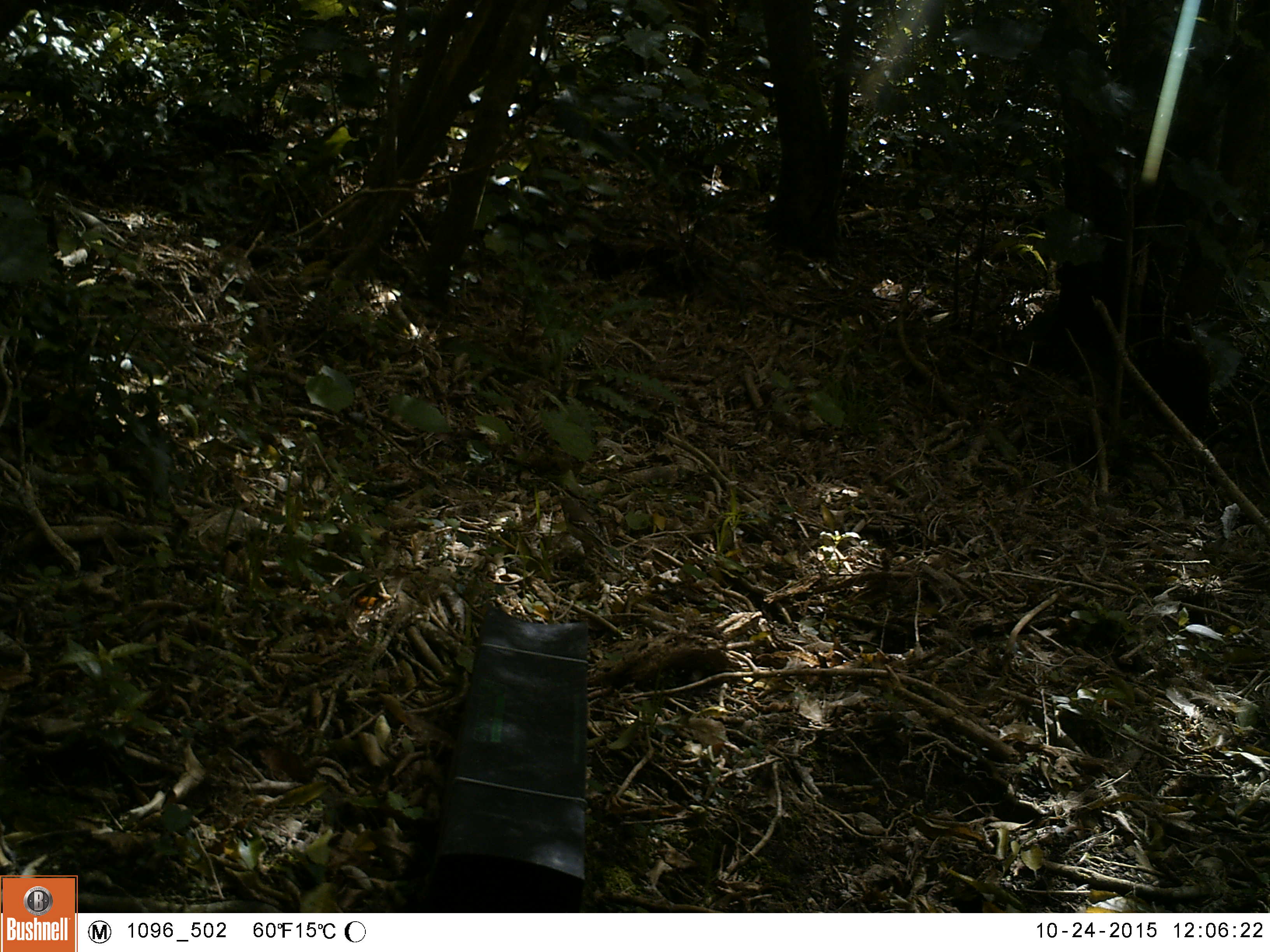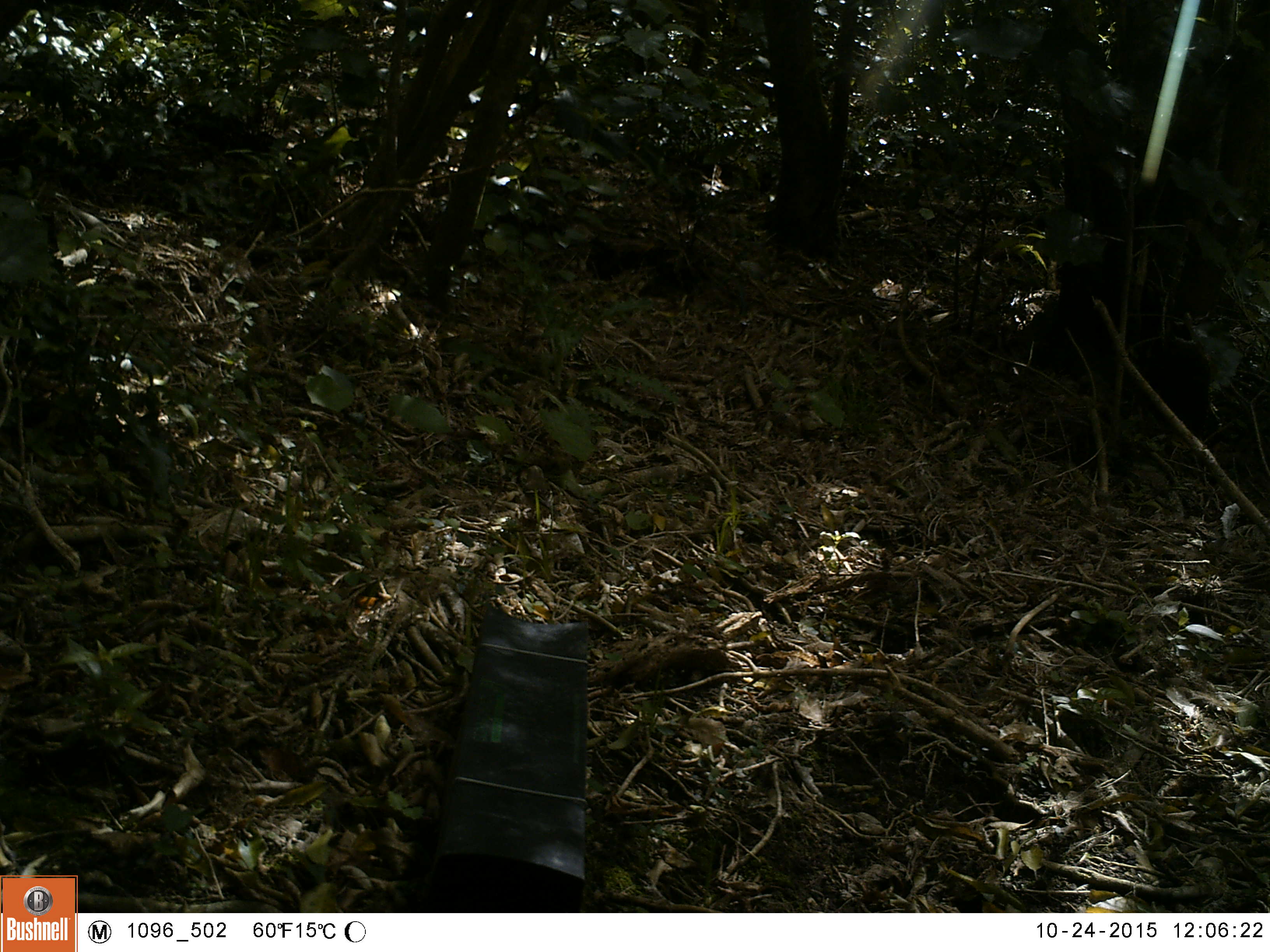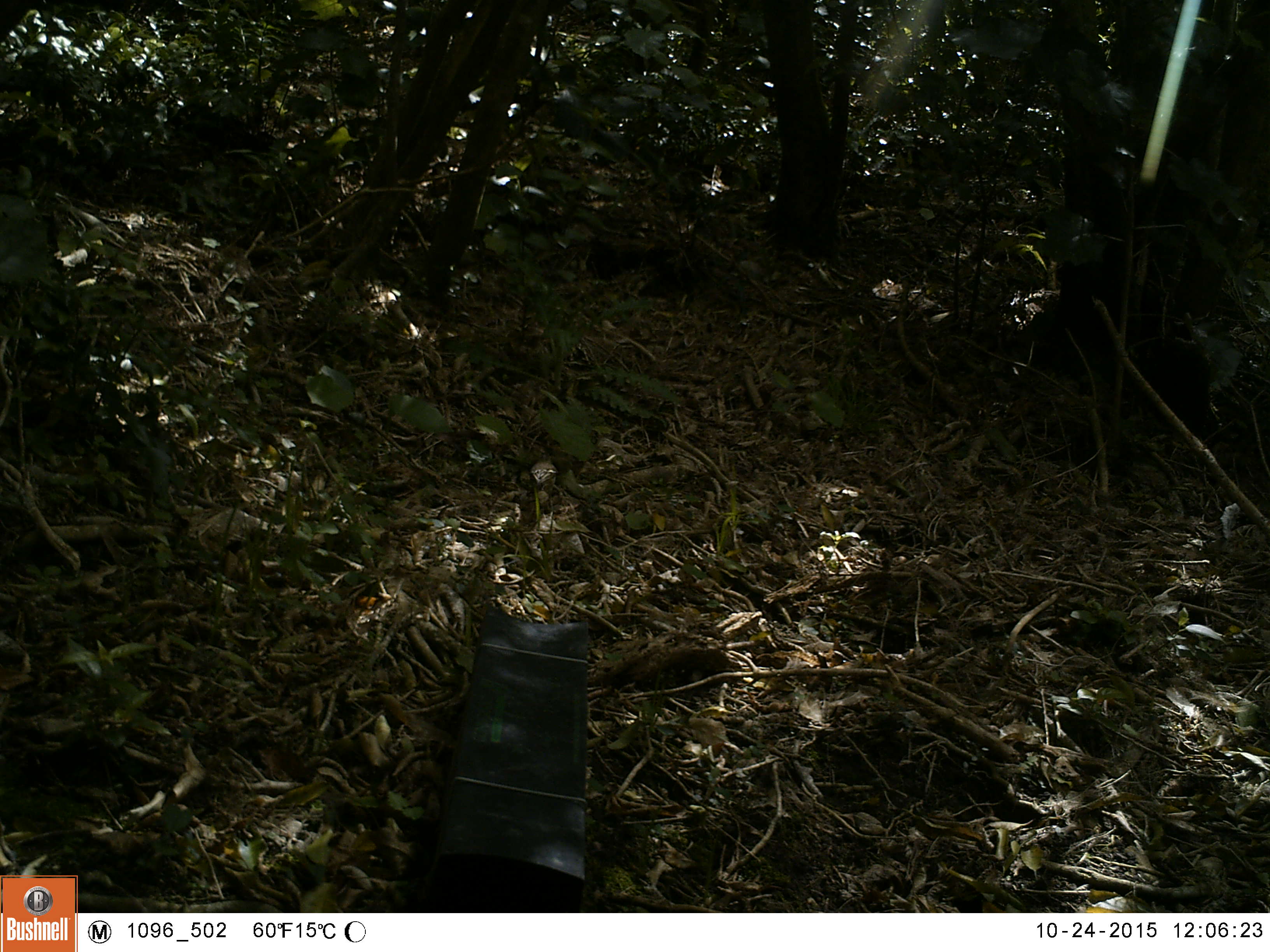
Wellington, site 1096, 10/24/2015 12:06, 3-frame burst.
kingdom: Animalia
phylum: Chordata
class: Aves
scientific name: Aves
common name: bird